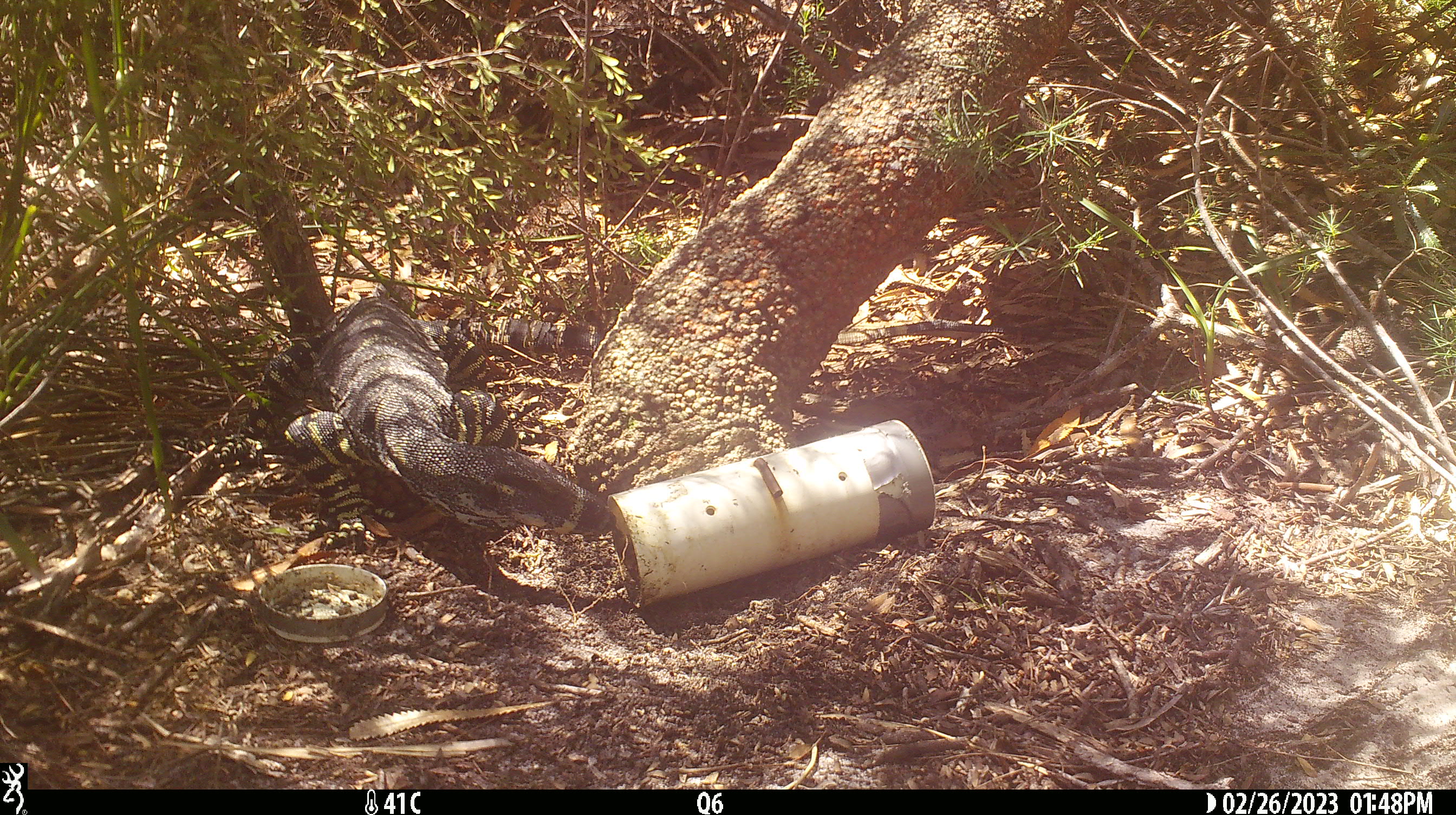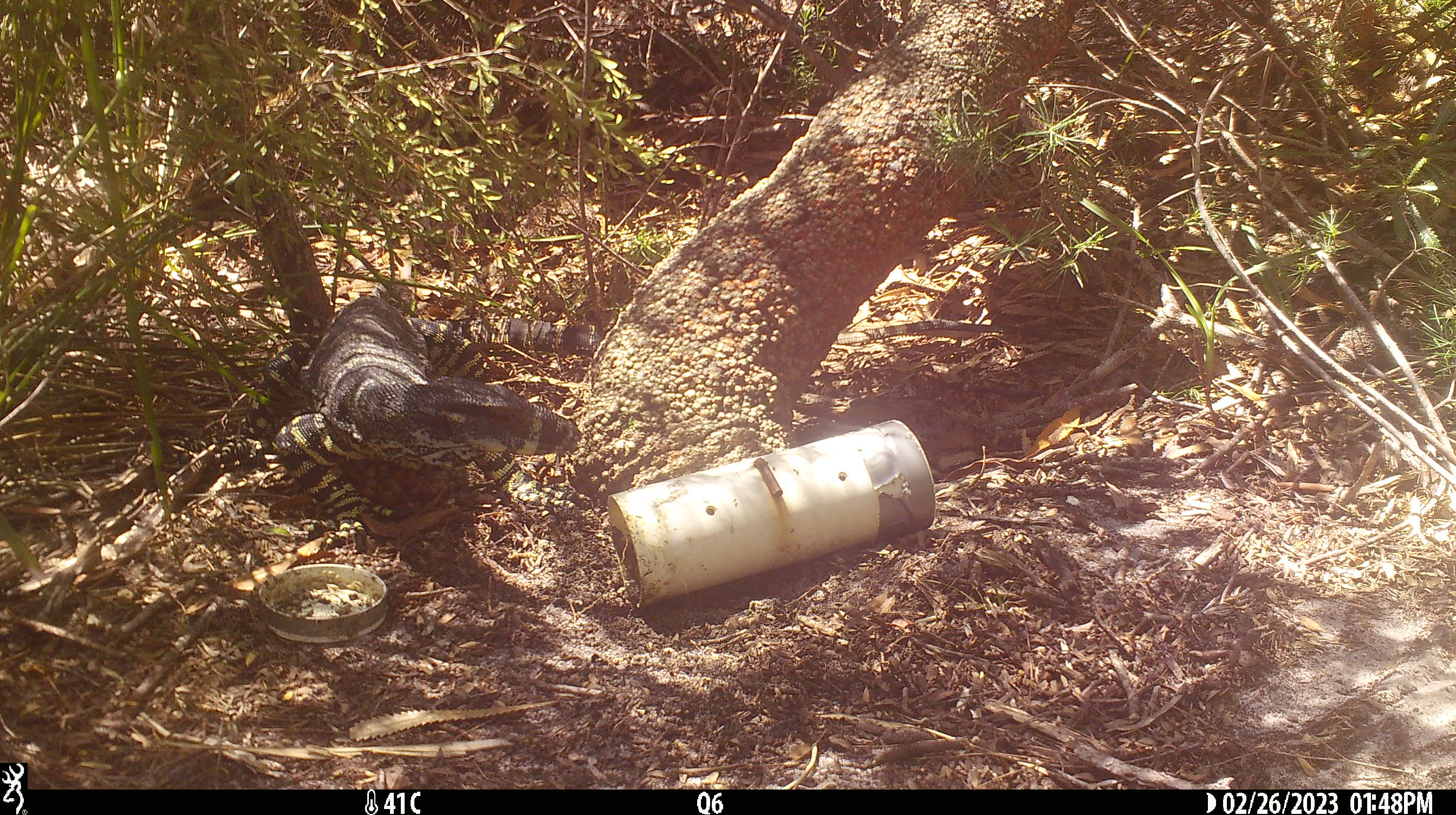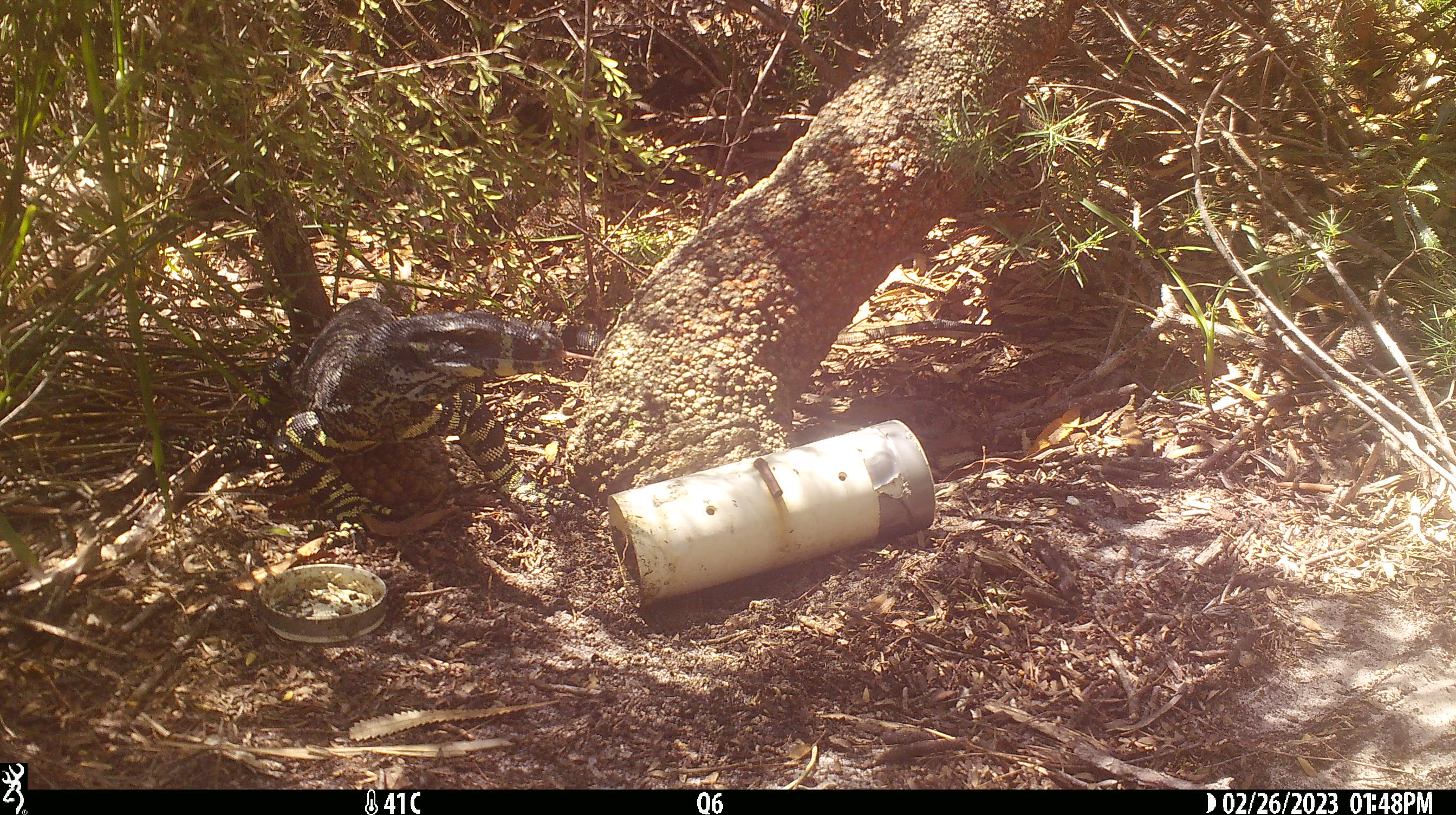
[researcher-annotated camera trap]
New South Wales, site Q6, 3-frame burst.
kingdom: Animalia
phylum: Chordata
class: Reptilia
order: Squamata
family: Varanidae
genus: Varanus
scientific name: Varanus varius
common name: lace monitor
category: goanna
Goanna (lace monitor) (Varanus varius).